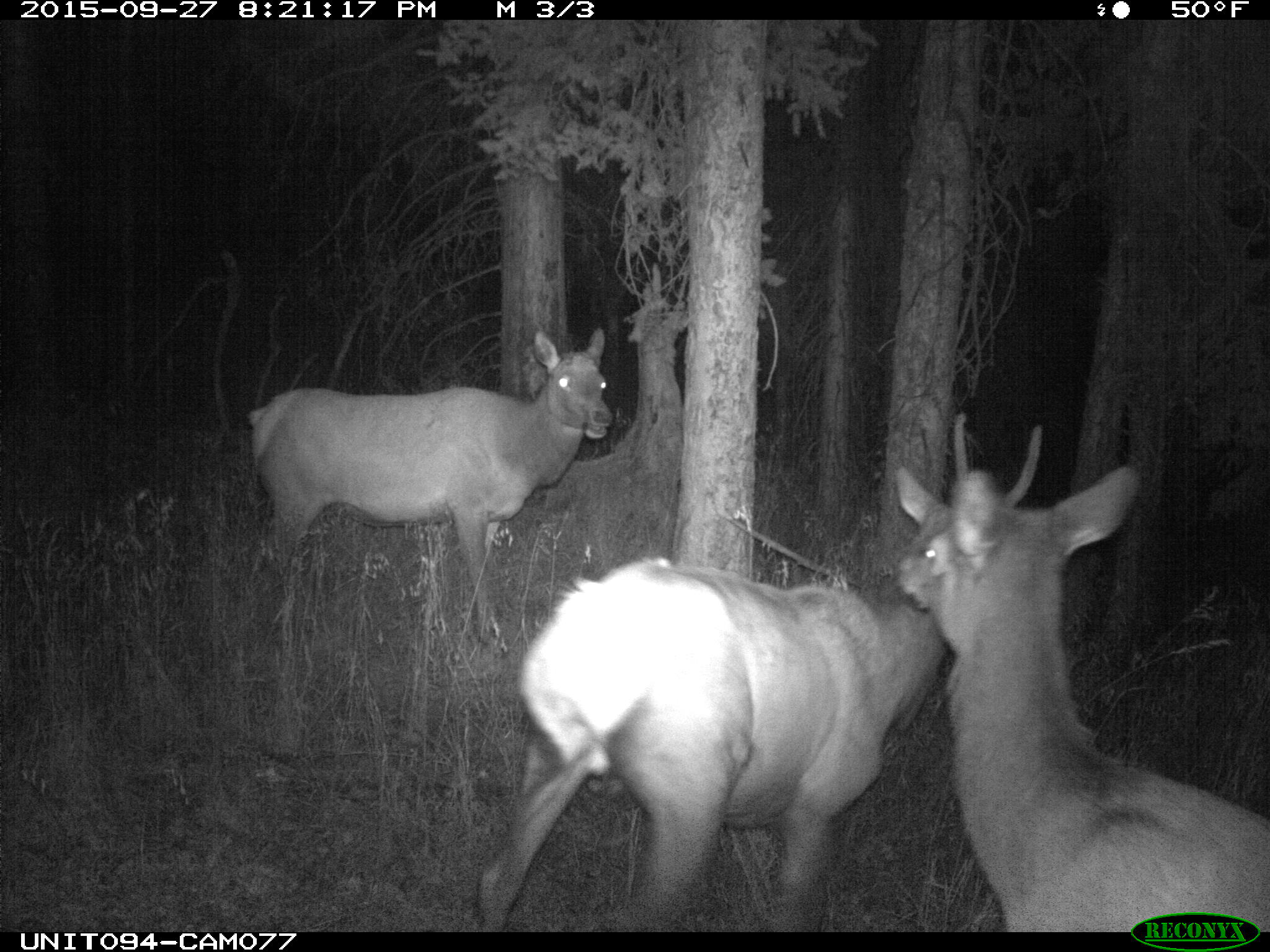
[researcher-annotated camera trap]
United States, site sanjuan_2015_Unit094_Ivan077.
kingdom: Animalia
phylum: Chordata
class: Mammalia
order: Artiodactyla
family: Cervidae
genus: Cervus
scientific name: Cervus elaphus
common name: red deer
Cervus elaphus (red deer).